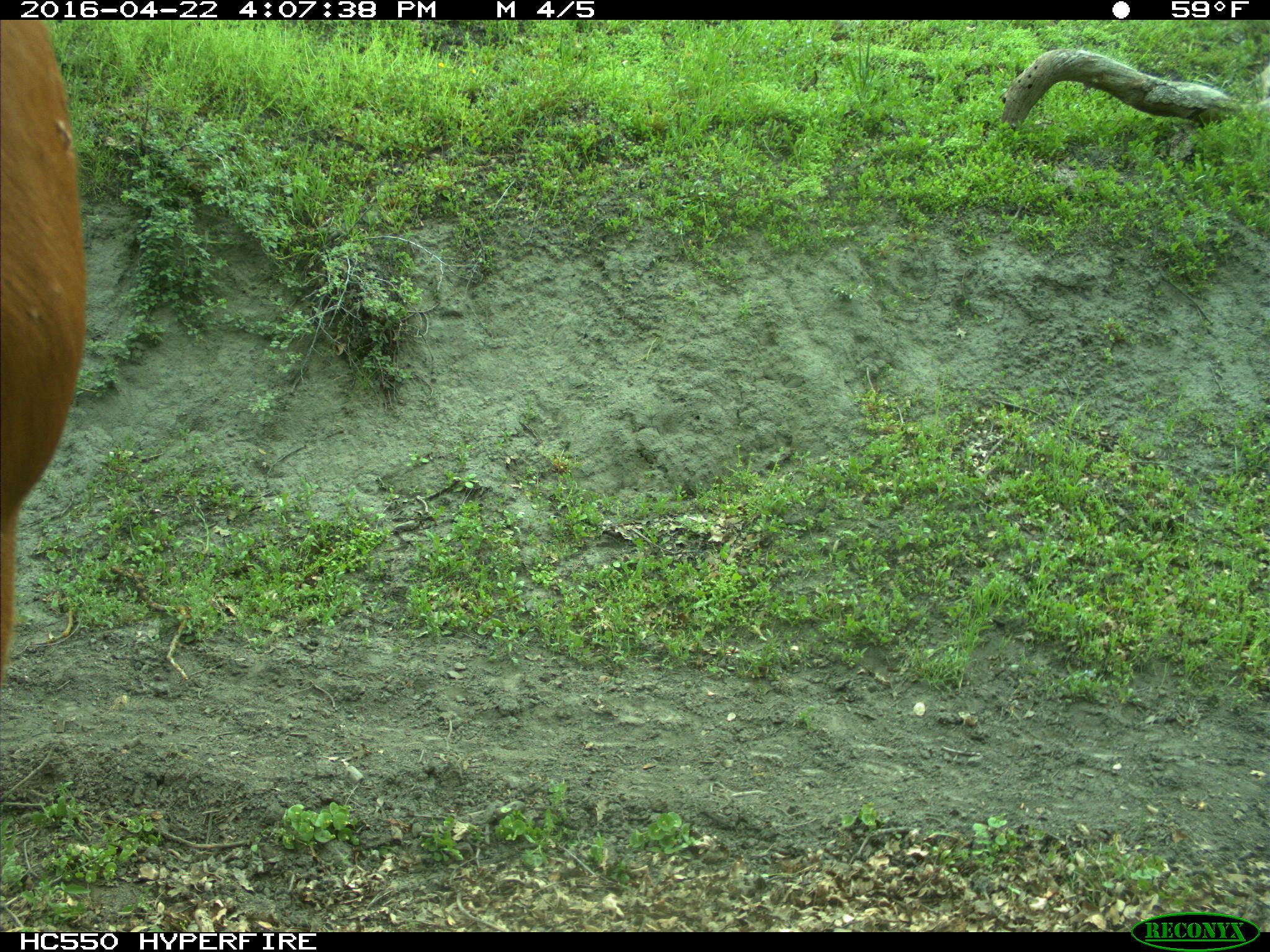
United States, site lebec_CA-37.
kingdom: Animalia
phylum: Chordata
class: Mammalia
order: Artiodactyla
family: Bovidae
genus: Bos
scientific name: Bos taurus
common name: domestic cow